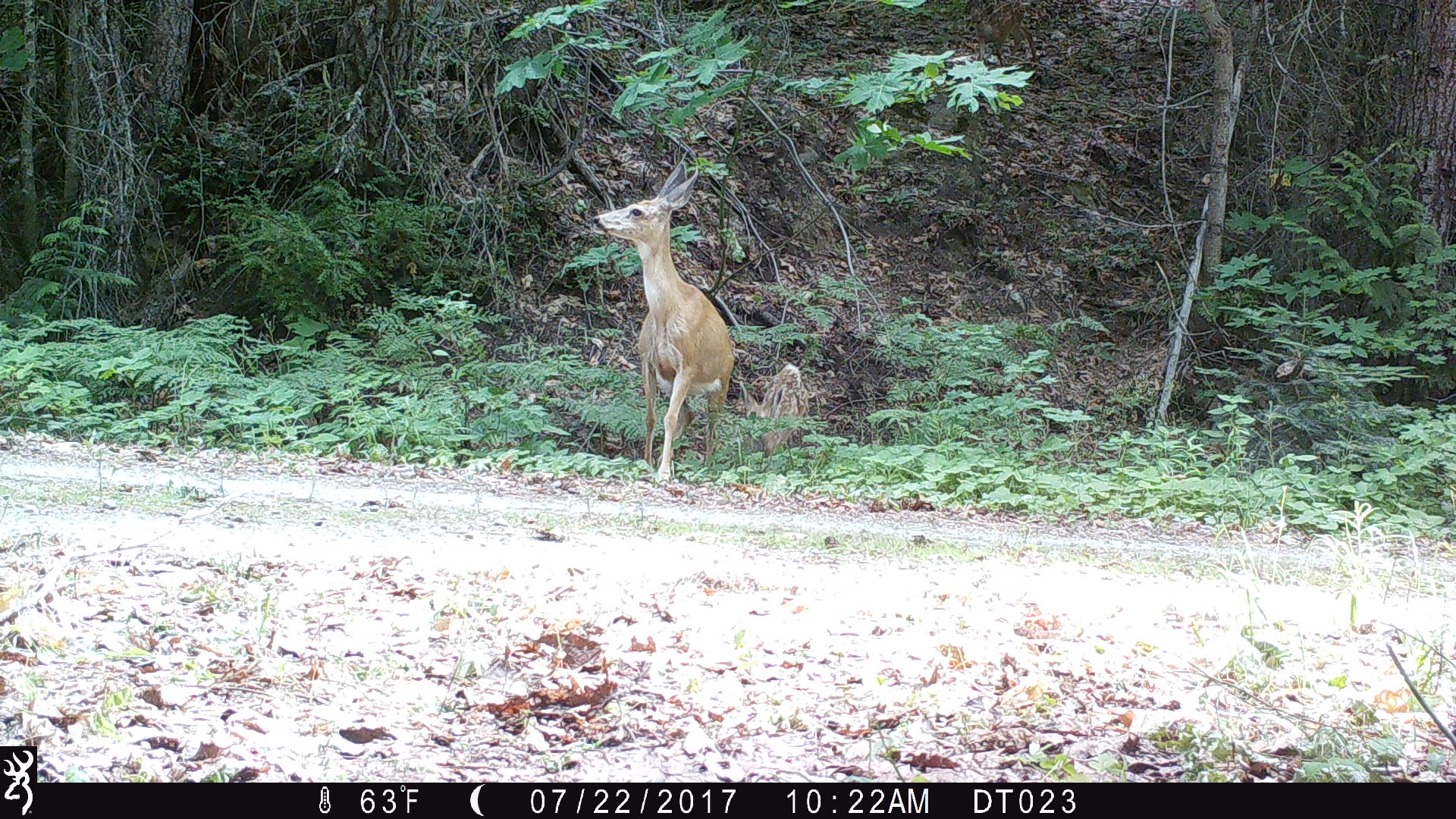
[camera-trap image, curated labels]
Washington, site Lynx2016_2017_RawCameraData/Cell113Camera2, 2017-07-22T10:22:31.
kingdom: Animalia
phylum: Chordata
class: Mammalia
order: Artiodactyla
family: Cervidae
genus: Odocoileus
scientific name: Odocoileus hemionus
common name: mule deer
Odocoileus hemionus (mule deer). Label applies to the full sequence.